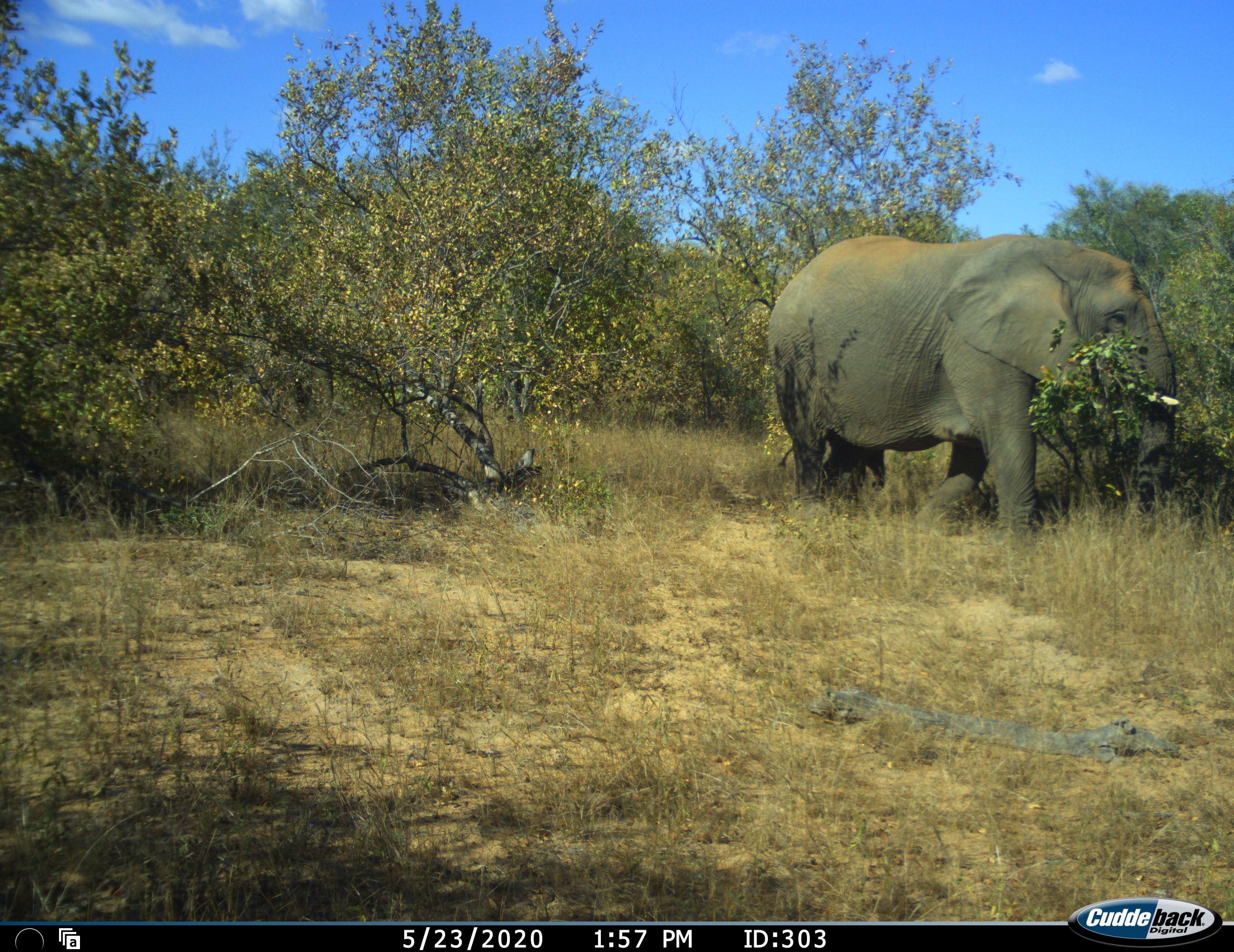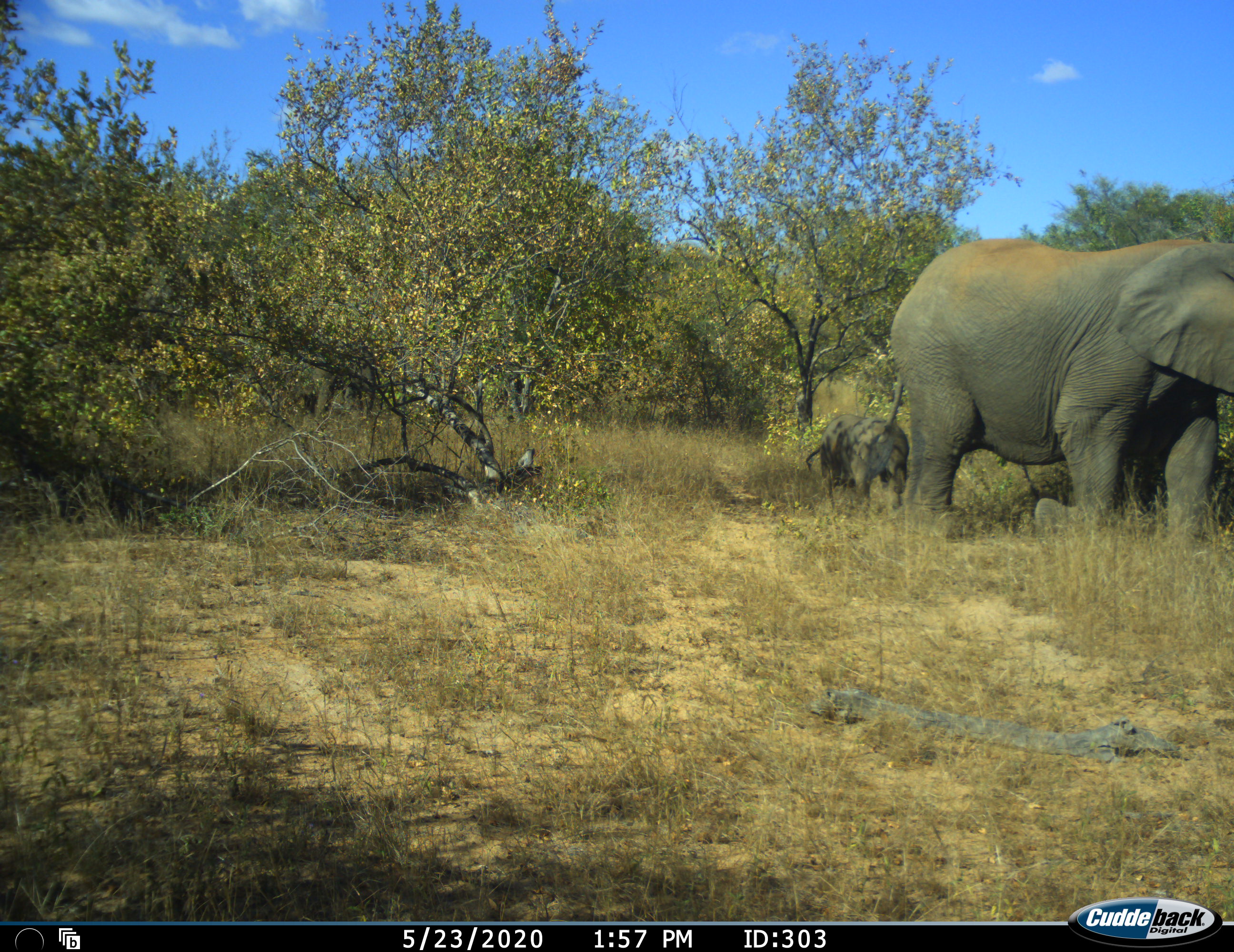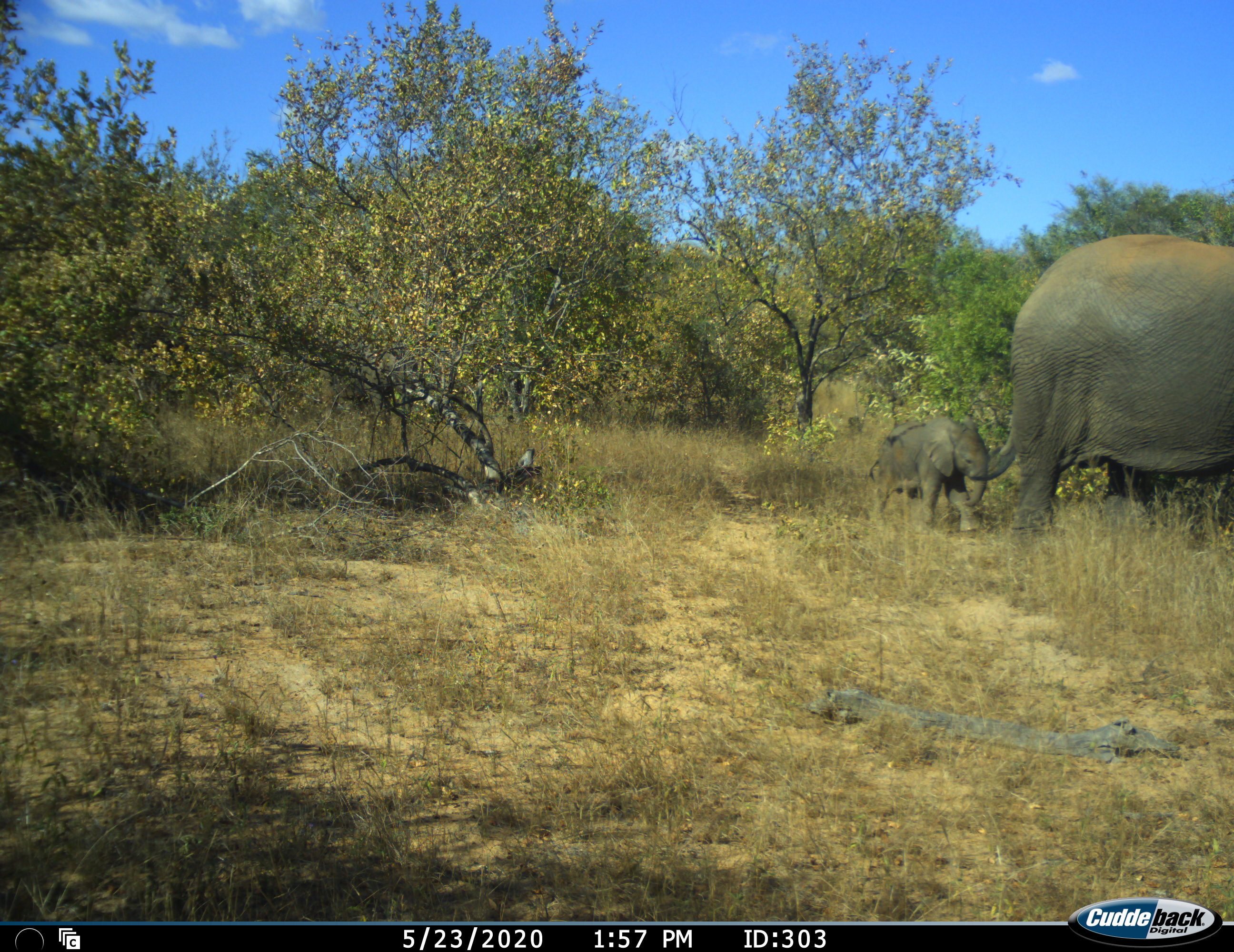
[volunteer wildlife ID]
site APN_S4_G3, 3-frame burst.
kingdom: Animalia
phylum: Chordata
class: Mammalia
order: Proboscidea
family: Elephantidae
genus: Loxodonta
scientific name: Loxodonta africana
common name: african bush elephant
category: elephant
Elephant (african bush elephant) (Loxodonta africana), count 3. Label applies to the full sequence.